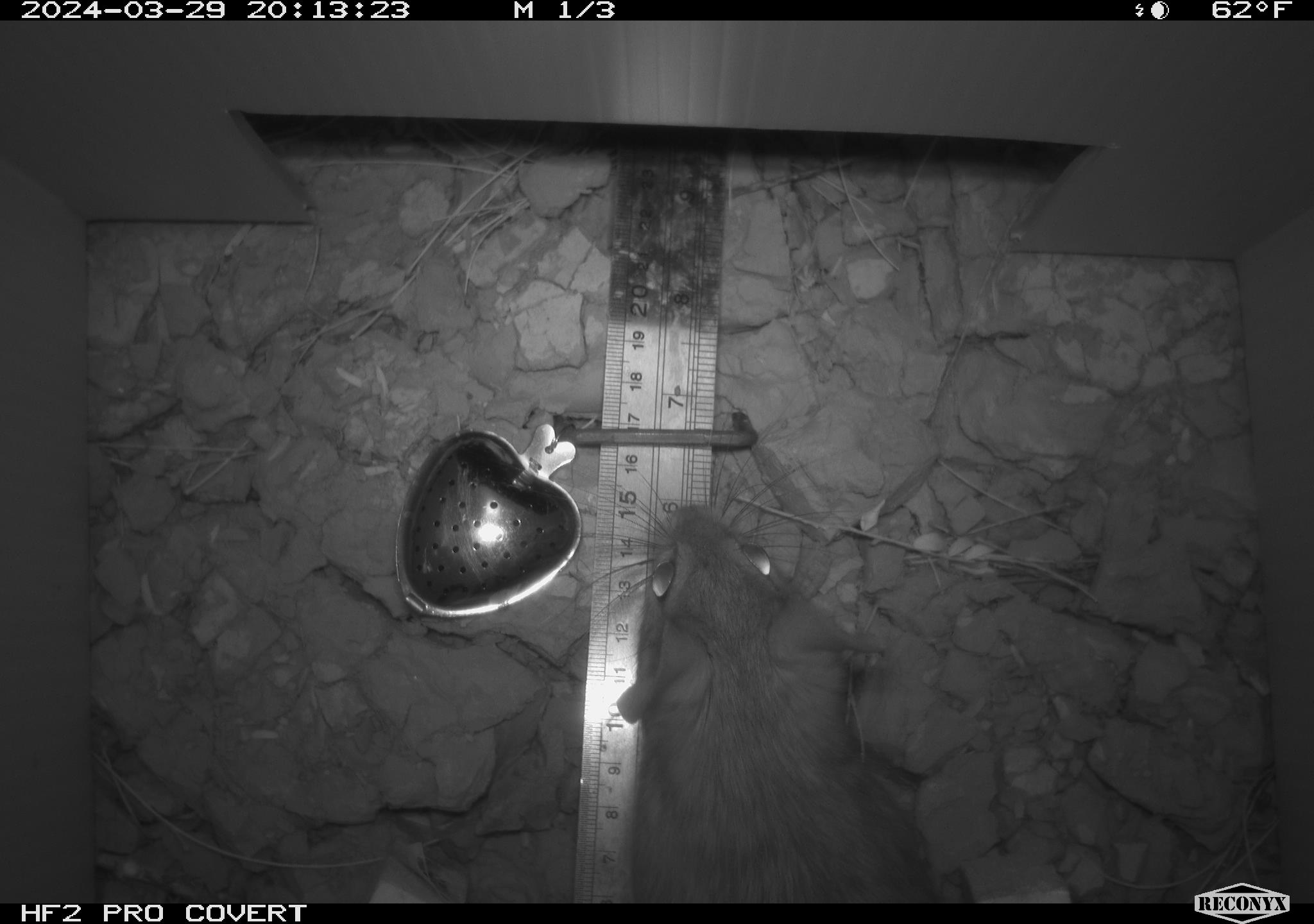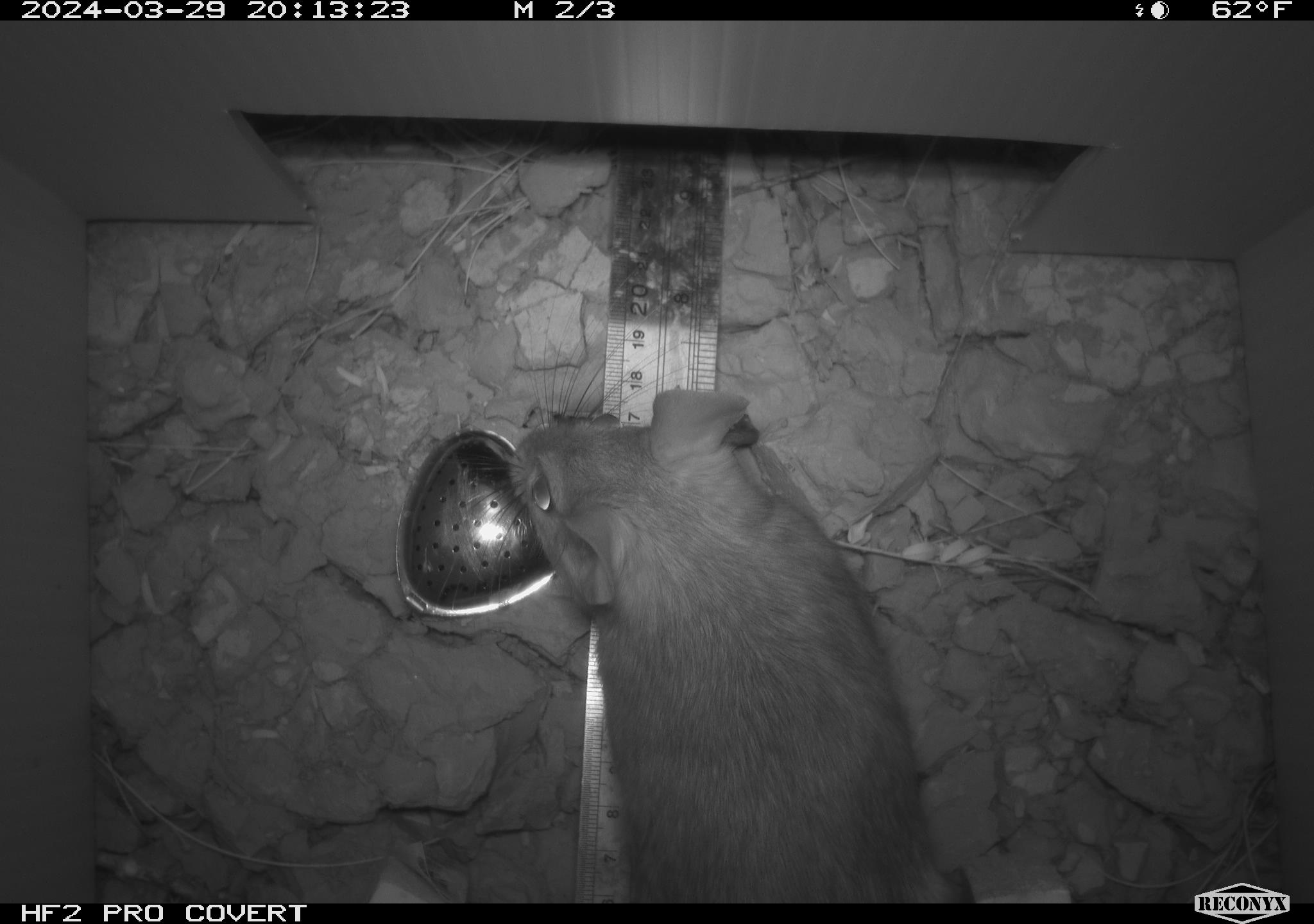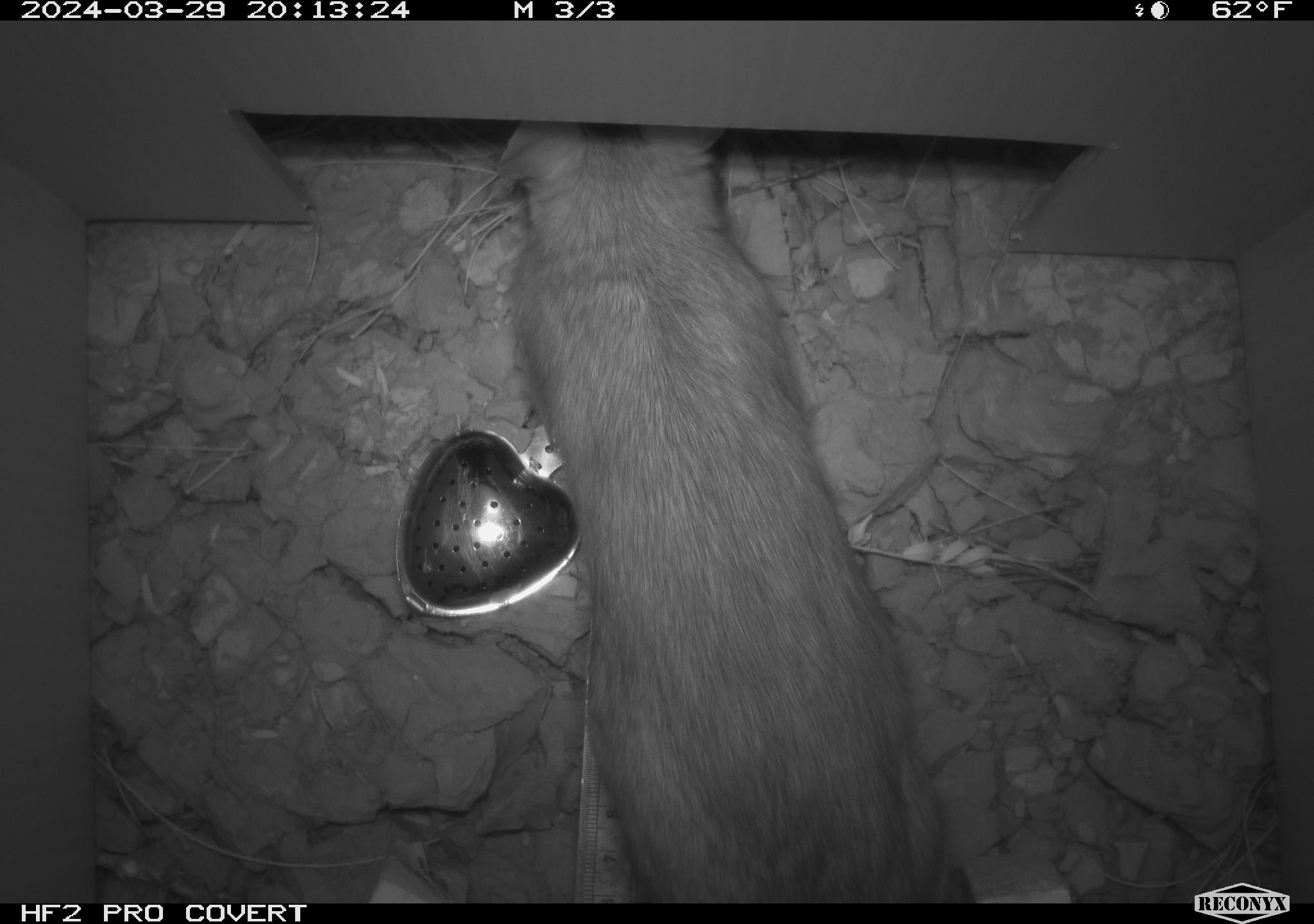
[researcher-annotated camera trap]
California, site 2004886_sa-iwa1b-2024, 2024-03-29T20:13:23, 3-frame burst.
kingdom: Animalia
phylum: Chordata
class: Mammalia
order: Rodentia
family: Cricetidae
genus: Neotoma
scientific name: Neotoma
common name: pack rat or woodrat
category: neotoma species